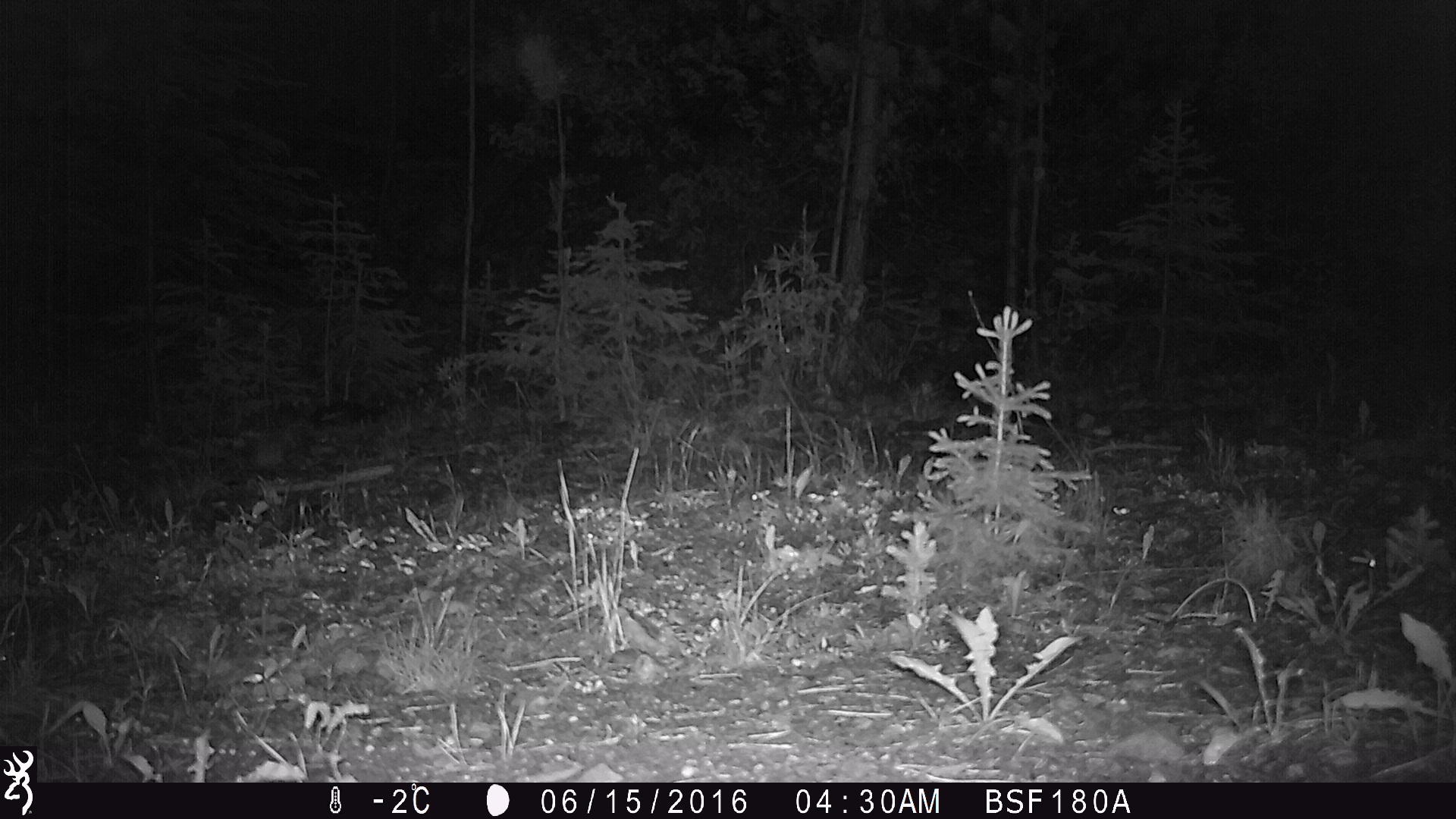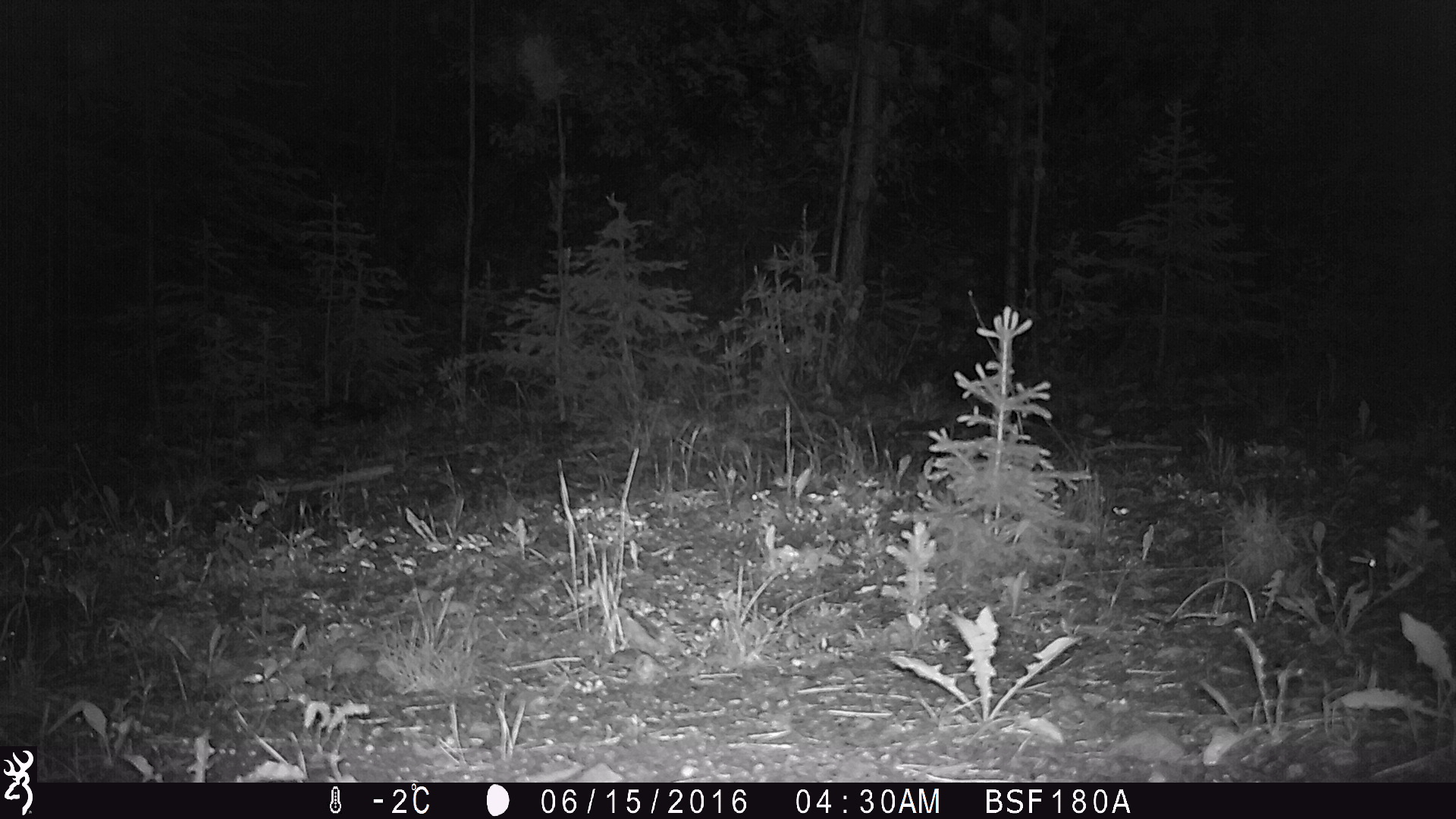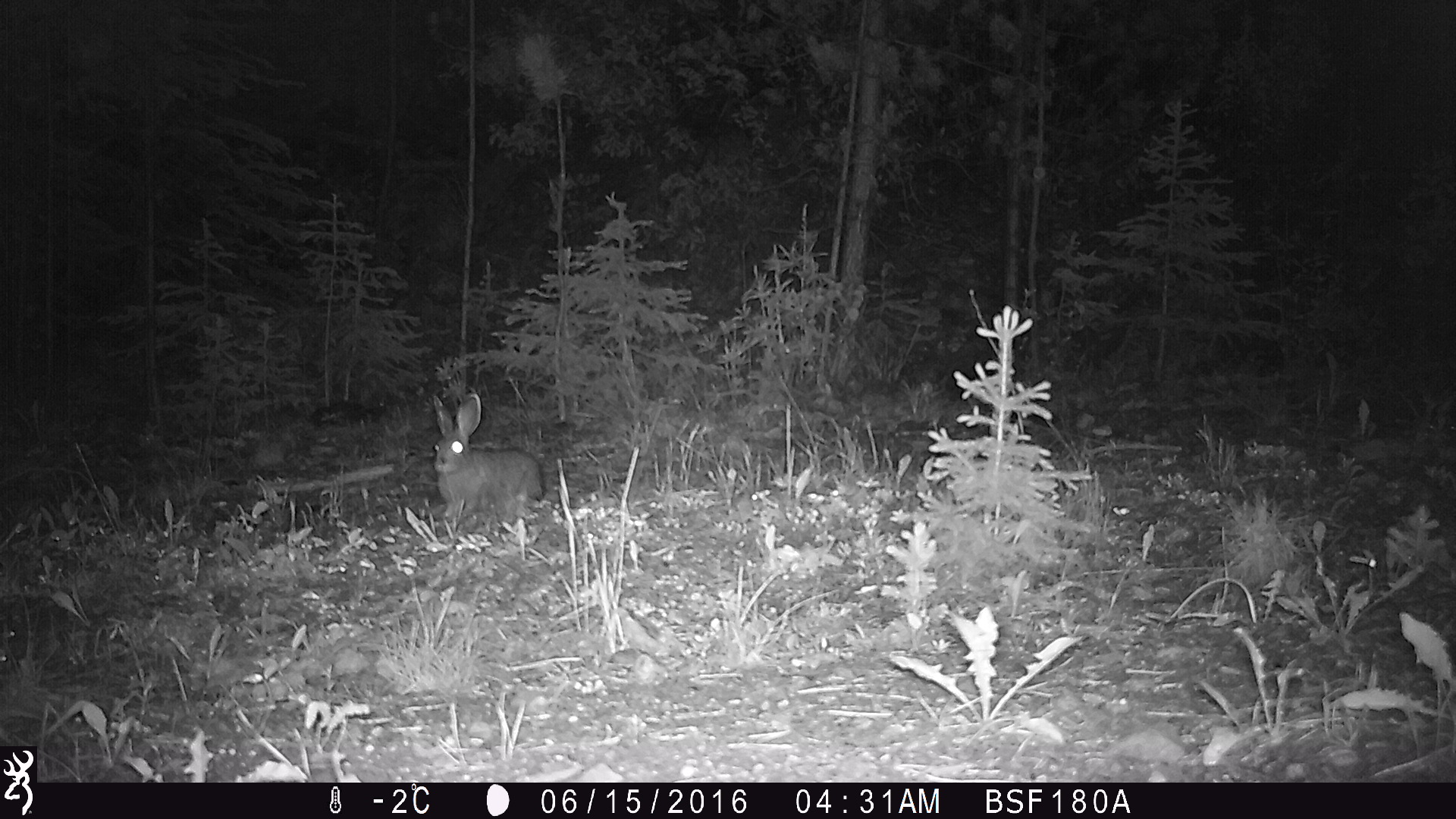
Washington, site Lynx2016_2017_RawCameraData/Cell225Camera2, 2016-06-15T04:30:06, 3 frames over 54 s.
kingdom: Animalia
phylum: Chordata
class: Mammalia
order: Lagomorpha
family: Leporidae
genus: Lepus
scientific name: Lepus americanus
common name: snowshoe hare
Lepus americanus (snowshoe hare). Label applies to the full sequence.